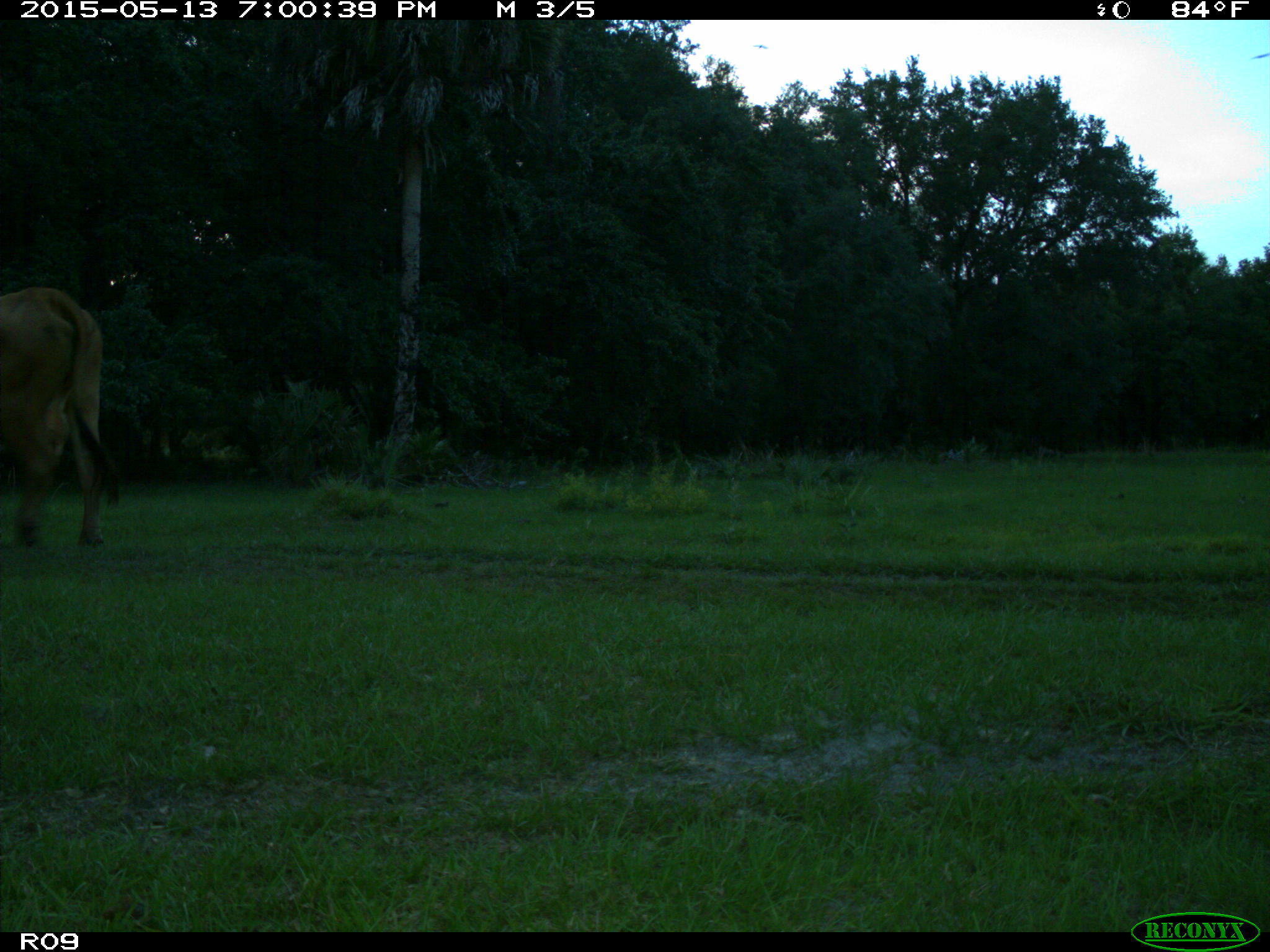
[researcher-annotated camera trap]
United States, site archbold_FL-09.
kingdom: Animalia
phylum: Chordata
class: Mammalia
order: Artiodactyla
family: Bovidae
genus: Bos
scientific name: Bos taurus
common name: domestic cow